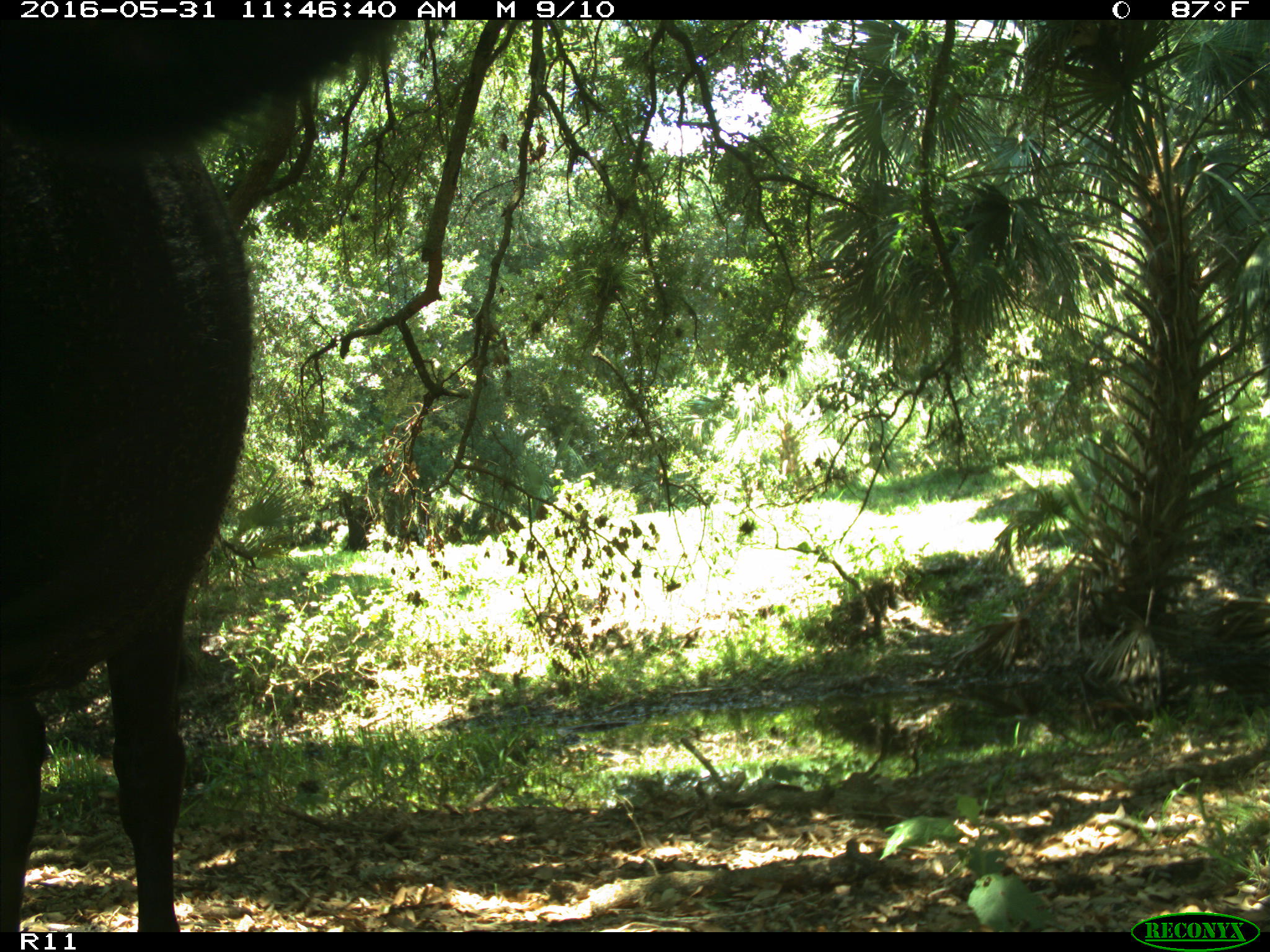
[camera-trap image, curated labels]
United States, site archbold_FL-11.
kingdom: Animalia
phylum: Chordata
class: Mammalia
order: Artiodactyla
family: Bovidae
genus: Bos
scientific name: Bos taurus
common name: domestic cow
Bos taurus (domestic cow).